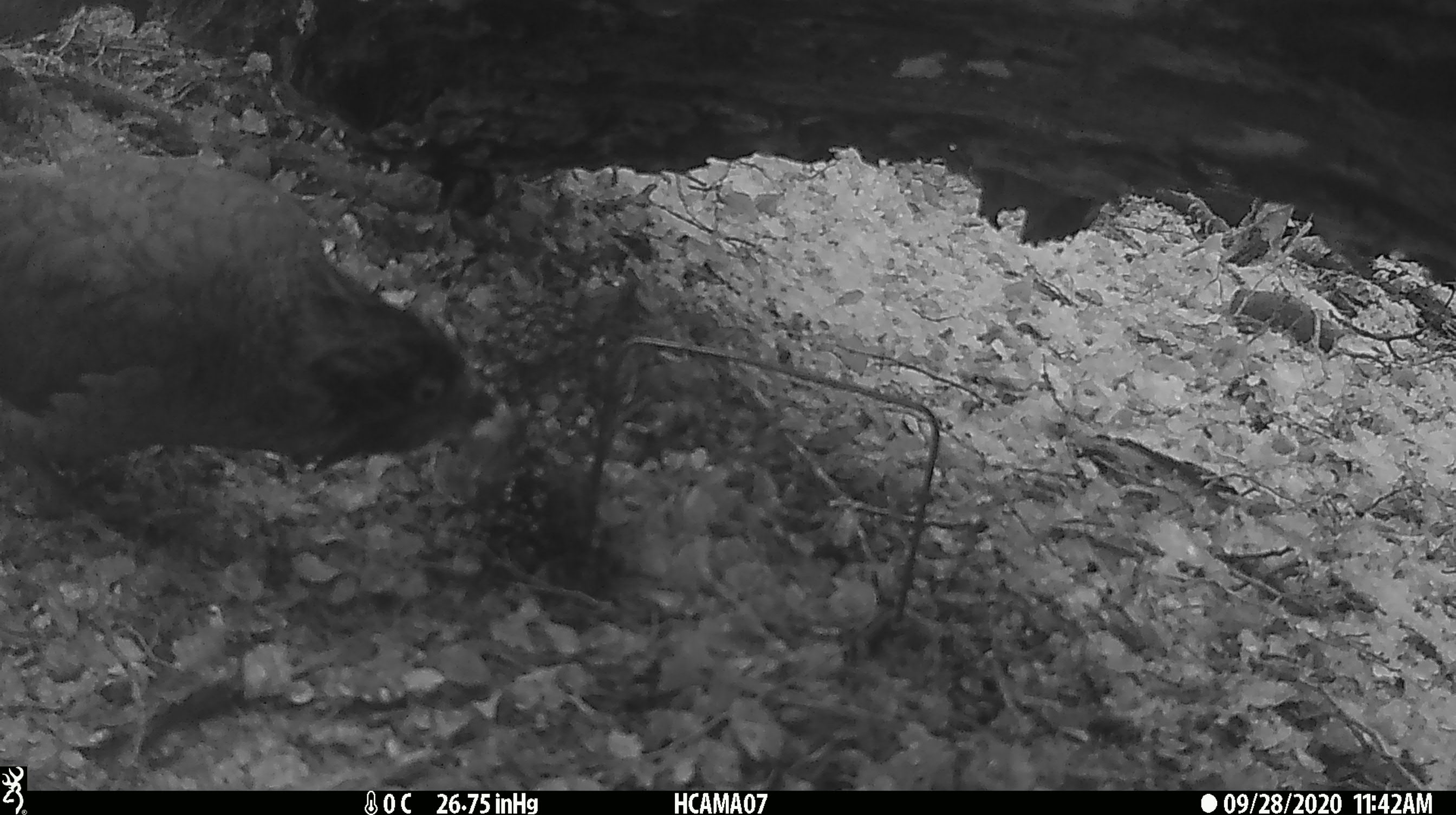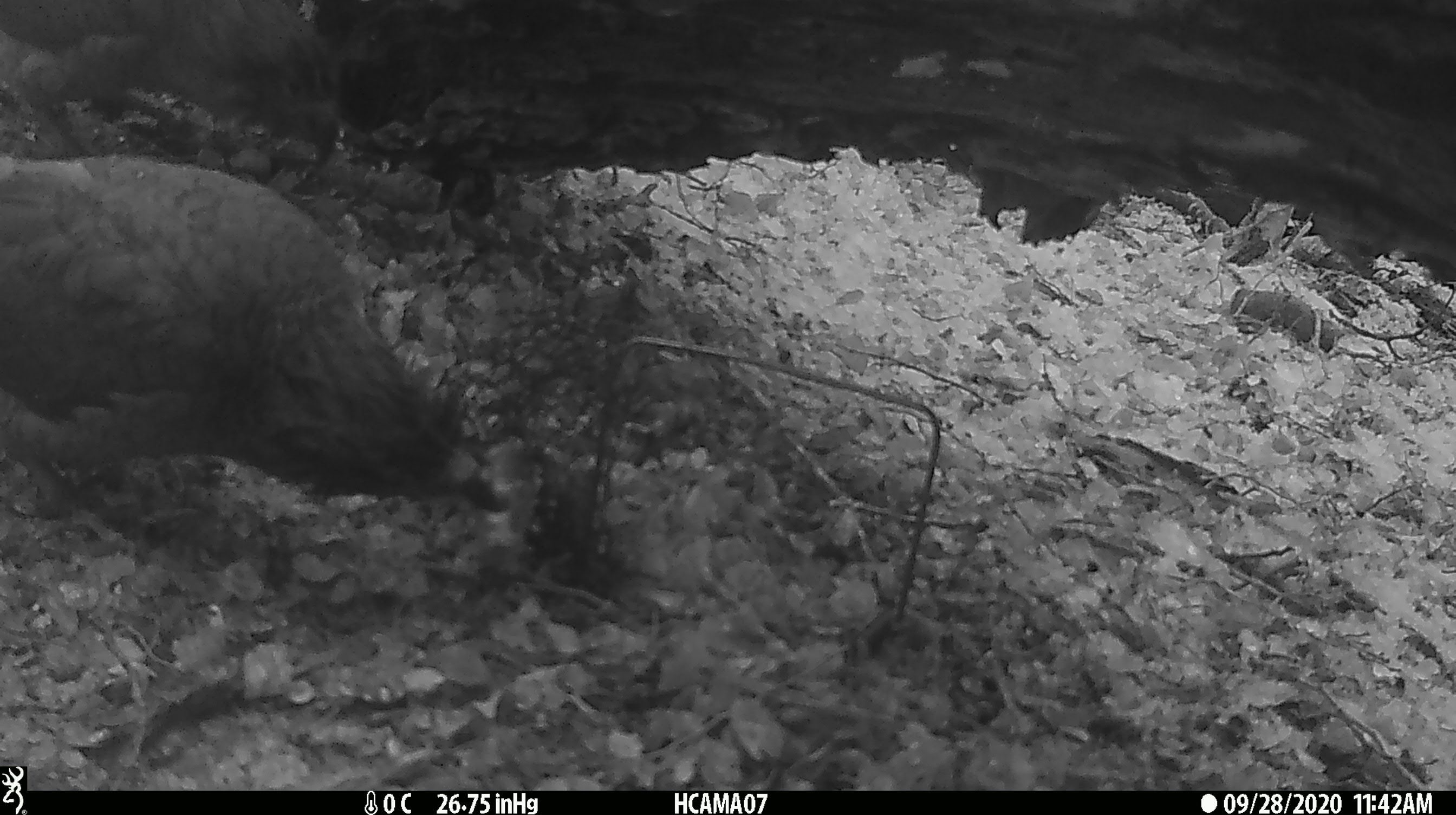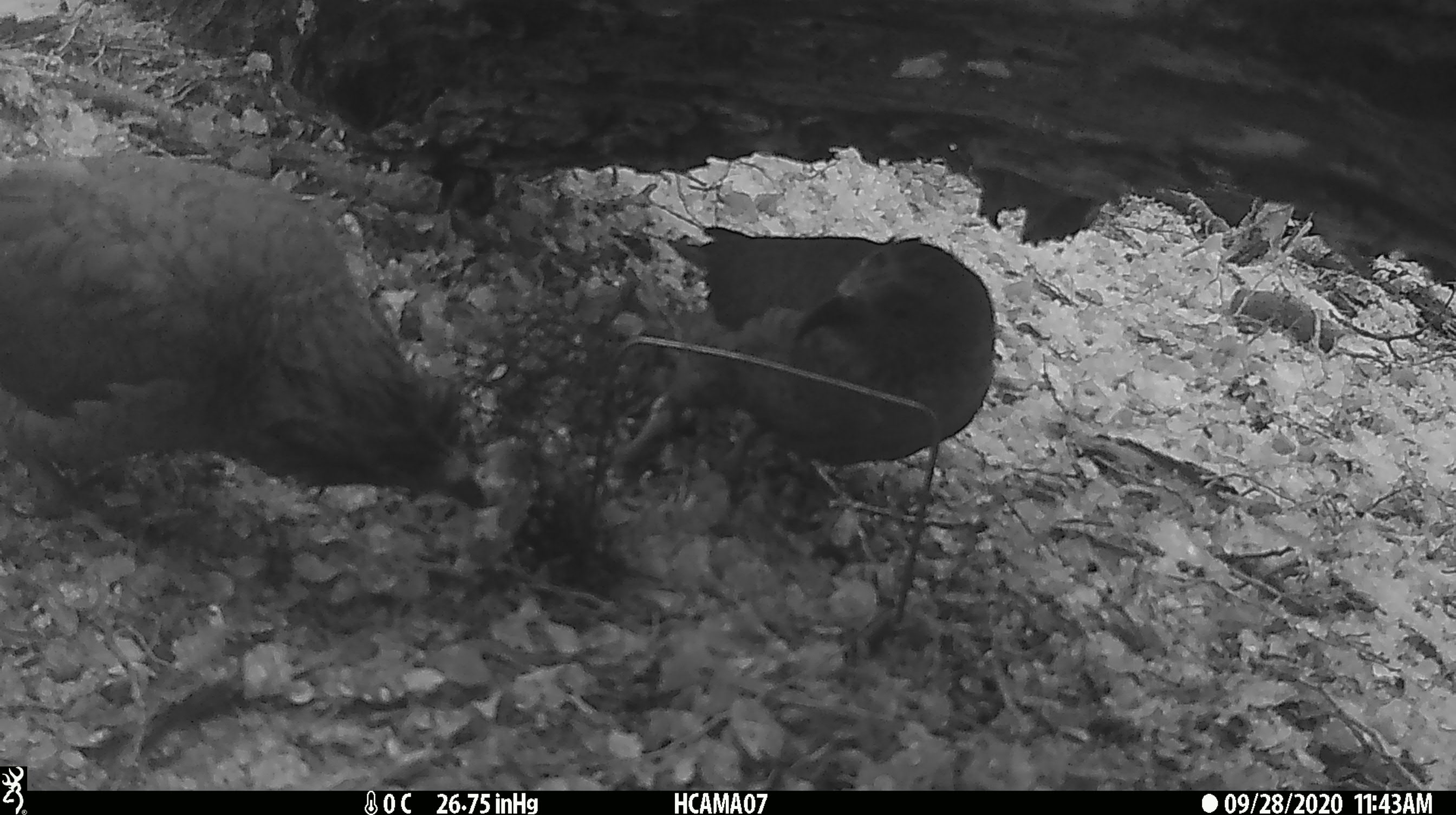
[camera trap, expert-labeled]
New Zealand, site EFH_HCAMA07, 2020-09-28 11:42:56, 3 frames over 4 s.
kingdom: Animalia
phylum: Chordata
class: Aves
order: Psittaciformes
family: Strigopidae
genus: Nestor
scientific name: Nestor notabilis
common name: kea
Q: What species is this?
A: Kea (Nestor notabilis).